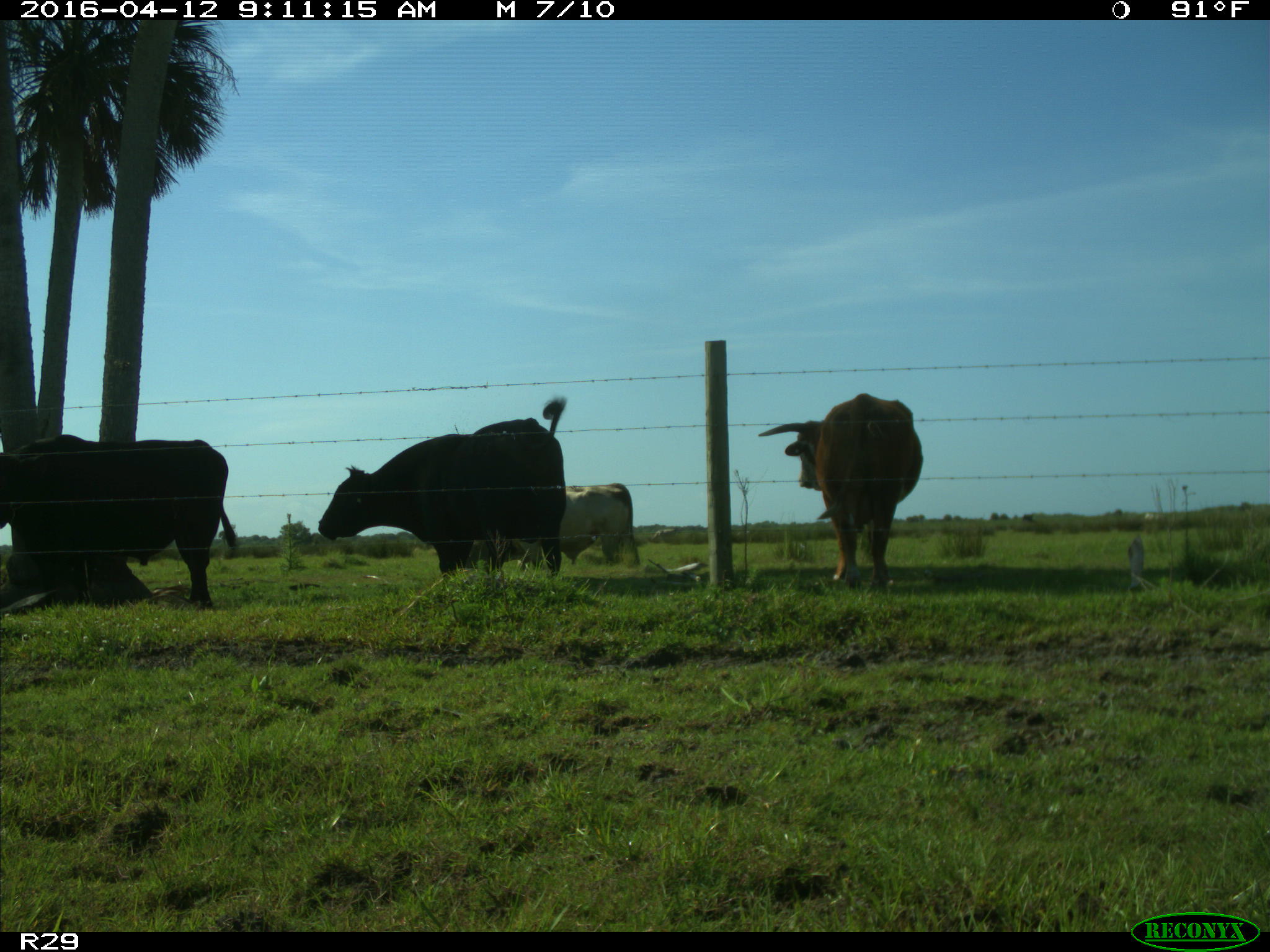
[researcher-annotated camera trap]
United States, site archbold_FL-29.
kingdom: Animalia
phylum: Chordata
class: Mammalia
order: Artiodactyla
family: Bovidae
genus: Bos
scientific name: Bos taurus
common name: domestic cow